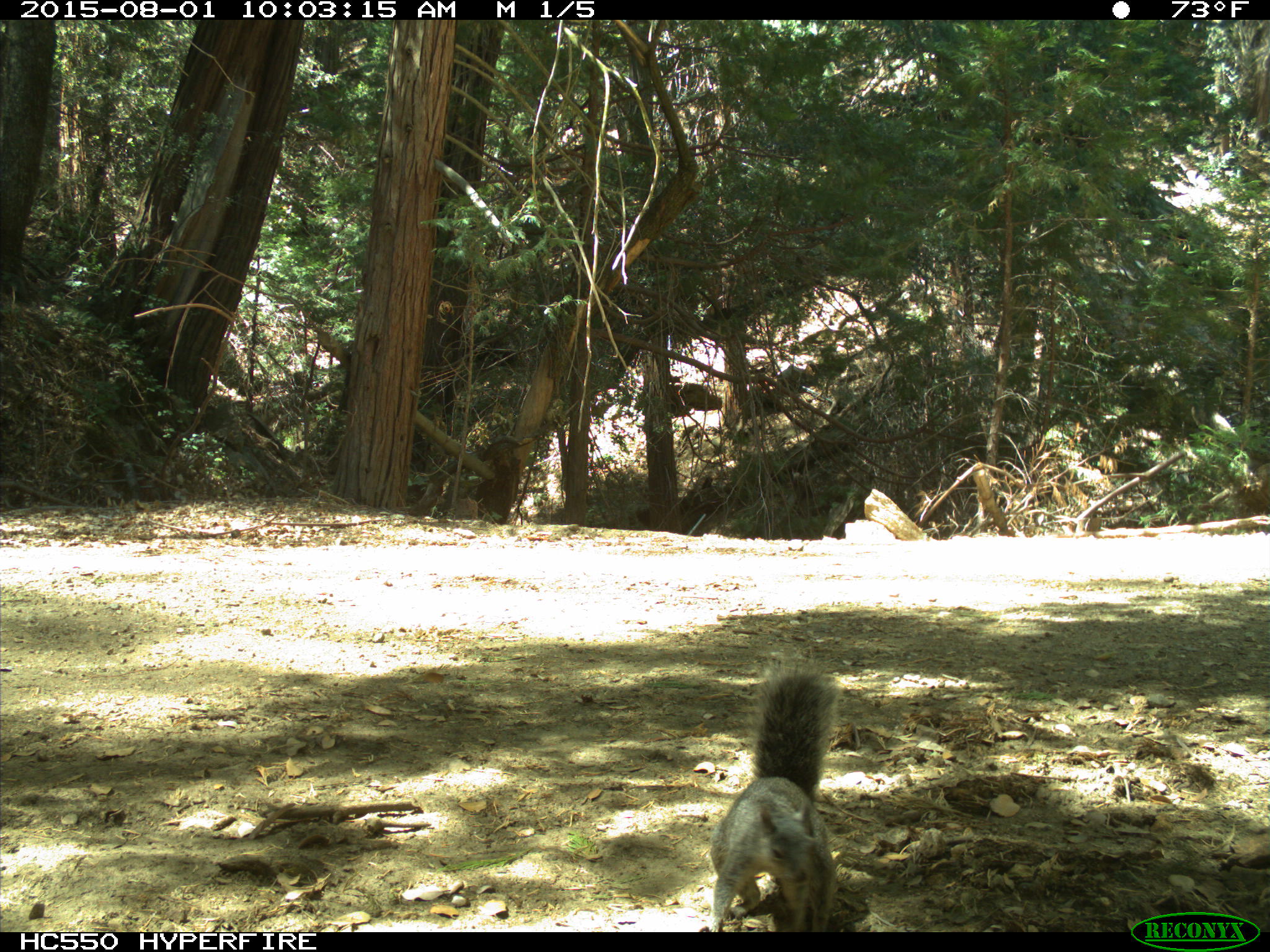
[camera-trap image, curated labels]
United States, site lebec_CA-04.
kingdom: Animalia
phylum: Chordata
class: Mammalia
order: Rodentia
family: Sciuridae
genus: Sciurus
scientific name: Sciurus carolinensis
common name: eastern gray squirrel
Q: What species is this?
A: Sciurus carolinensis (eastern gray squirrel).